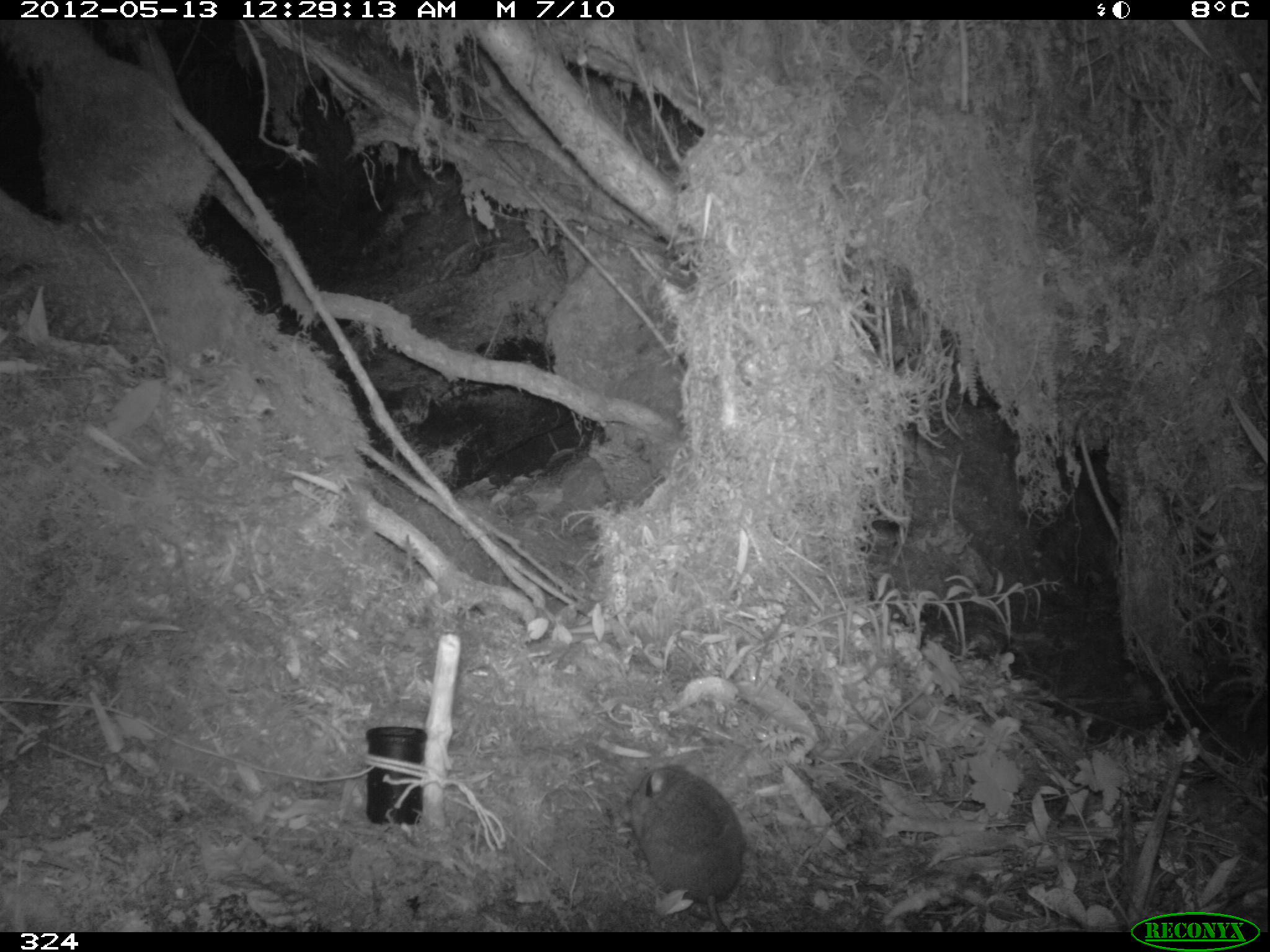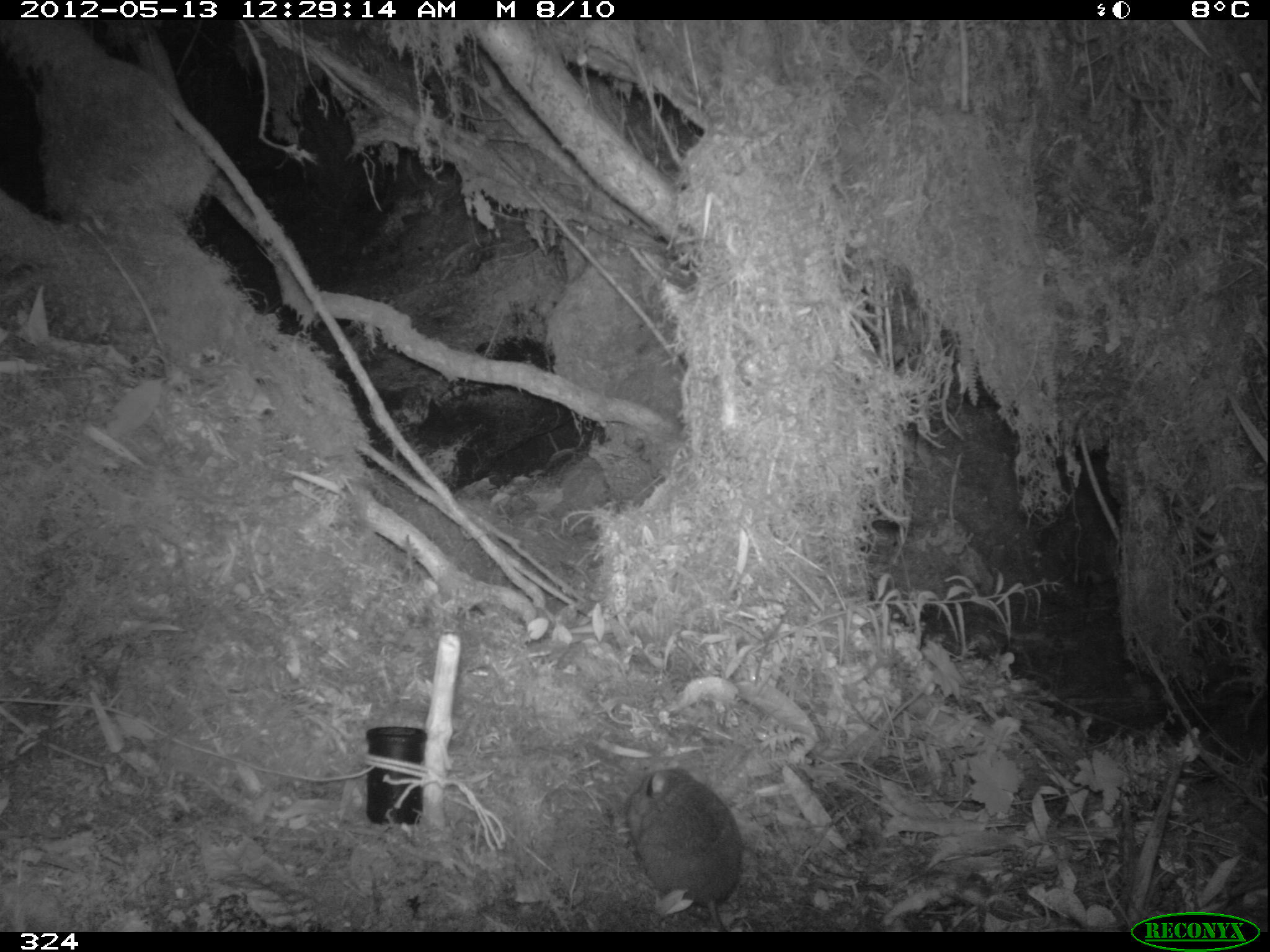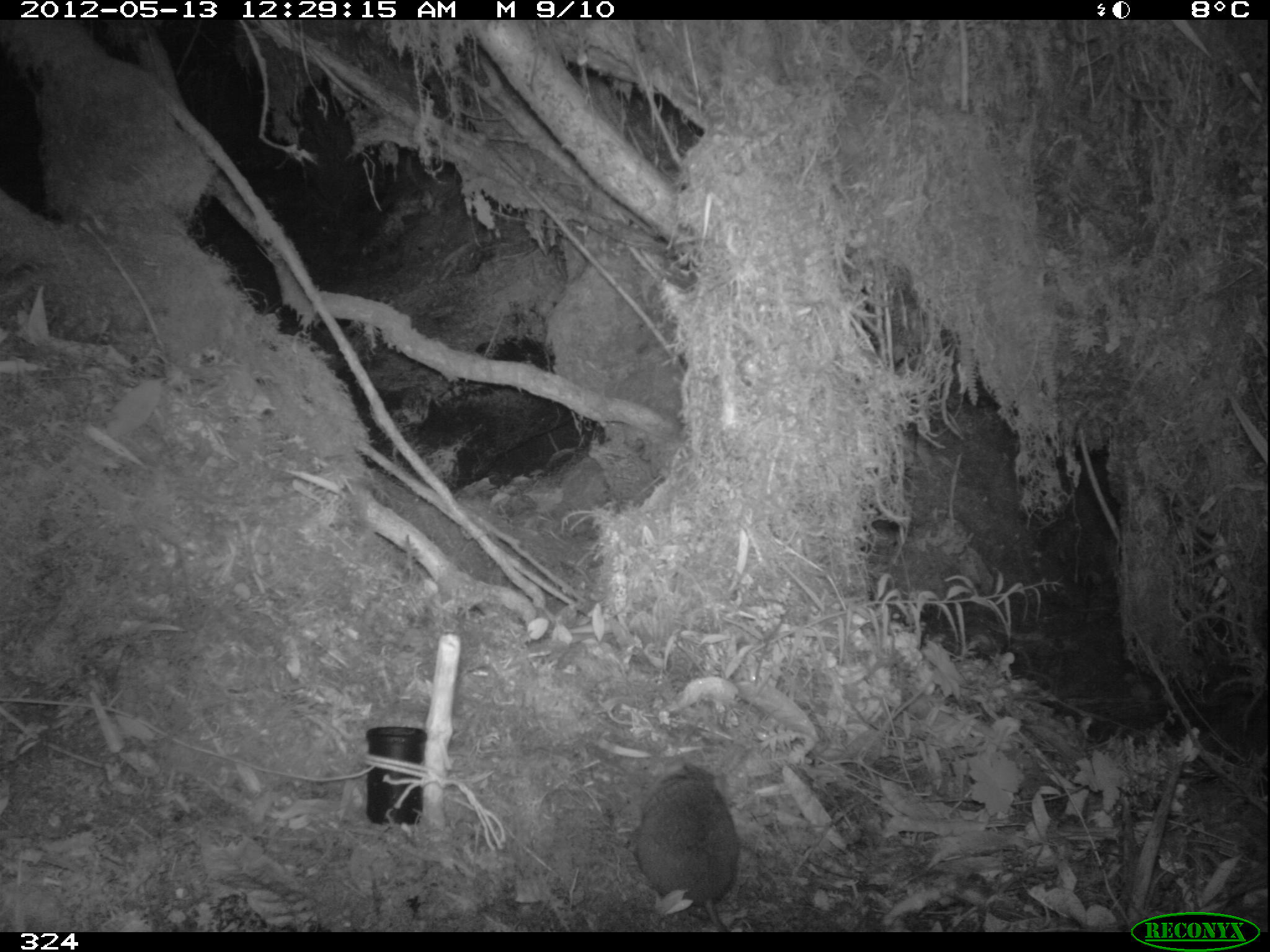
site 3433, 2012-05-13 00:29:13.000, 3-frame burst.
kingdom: Animalia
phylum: Chordata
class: Mammalia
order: Rodentia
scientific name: Rodentia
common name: rodents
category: unknown rodent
Unknown rodent (rodents) (Rodentia).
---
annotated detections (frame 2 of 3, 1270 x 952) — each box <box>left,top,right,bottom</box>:
unknown rodent: <box>620,764,743,932</box>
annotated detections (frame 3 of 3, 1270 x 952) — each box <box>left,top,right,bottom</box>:
unknown rodent: <box>630,762,743,931</box>